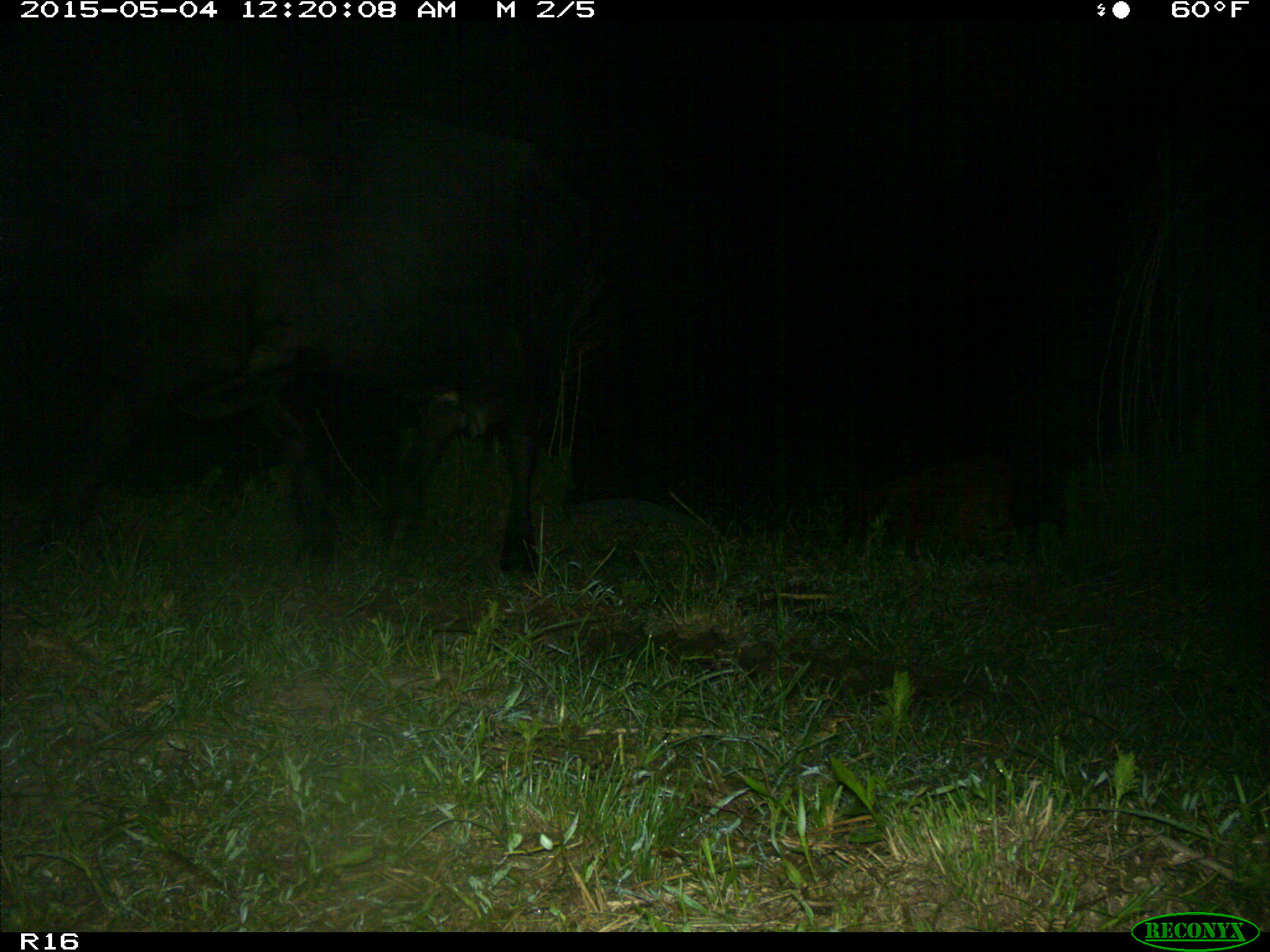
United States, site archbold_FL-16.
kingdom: Animalia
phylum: Chordata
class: Mammalia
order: Artiodactyla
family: Bovidae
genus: Bos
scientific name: Bos taurus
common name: domestic cow